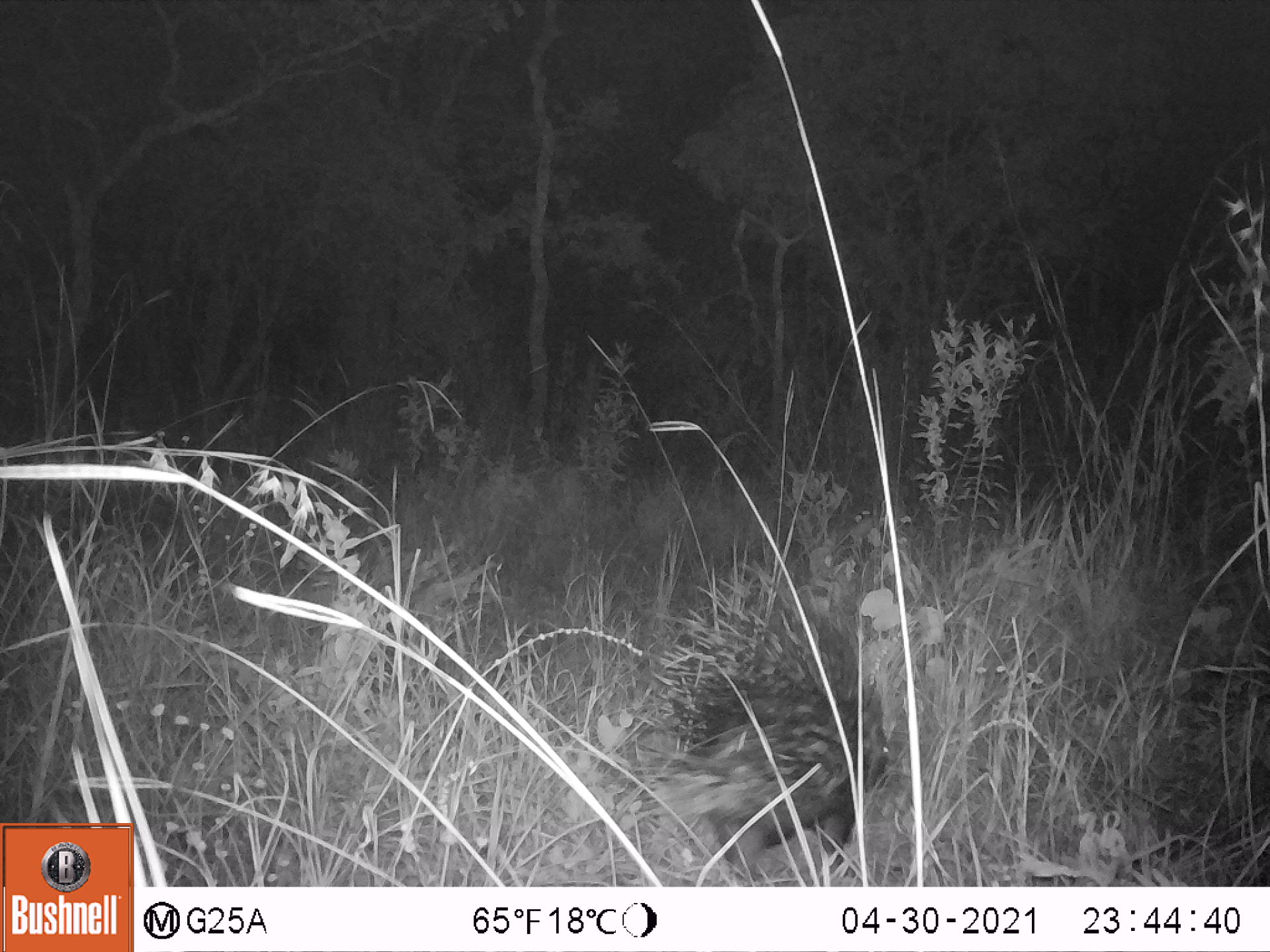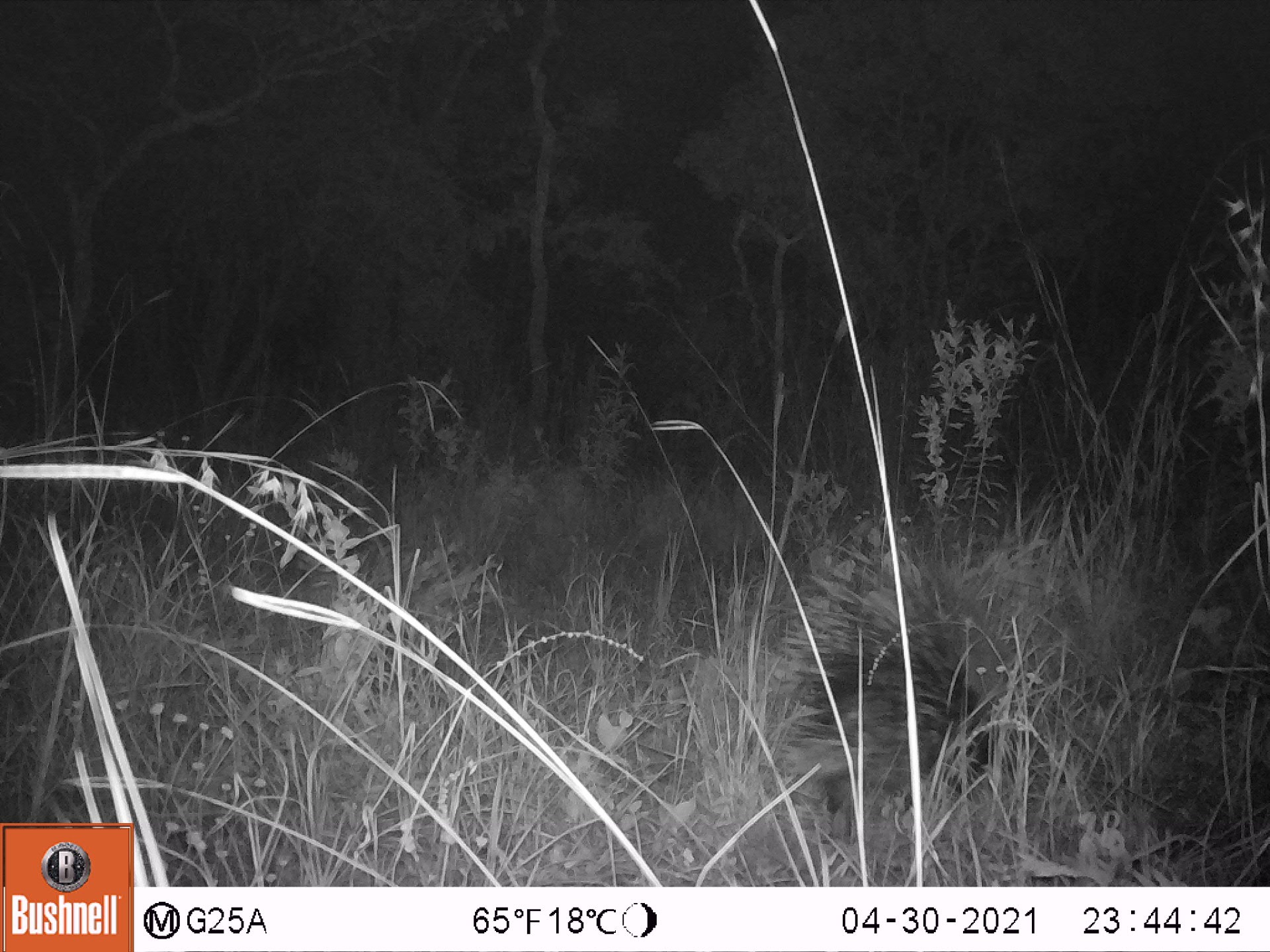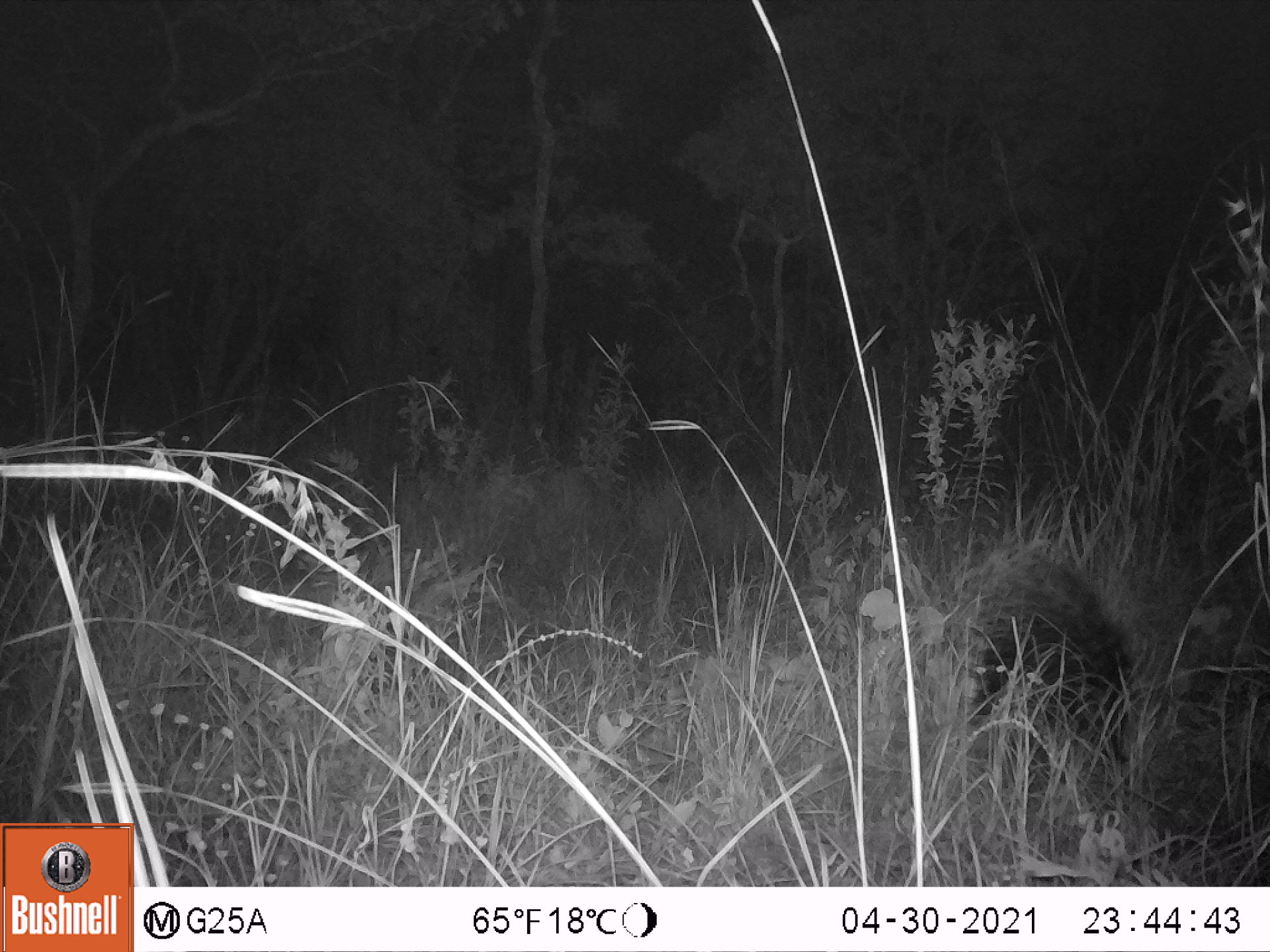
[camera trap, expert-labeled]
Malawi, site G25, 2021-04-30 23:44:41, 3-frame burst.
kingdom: Animalia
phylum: Chordata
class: Mammalia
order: Rodentia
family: Hystricidae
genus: Hystrix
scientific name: Hystrix africaeaustralis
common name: cape porcupine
Cape porcupine (Hystrix africaeaustralis), count 1.